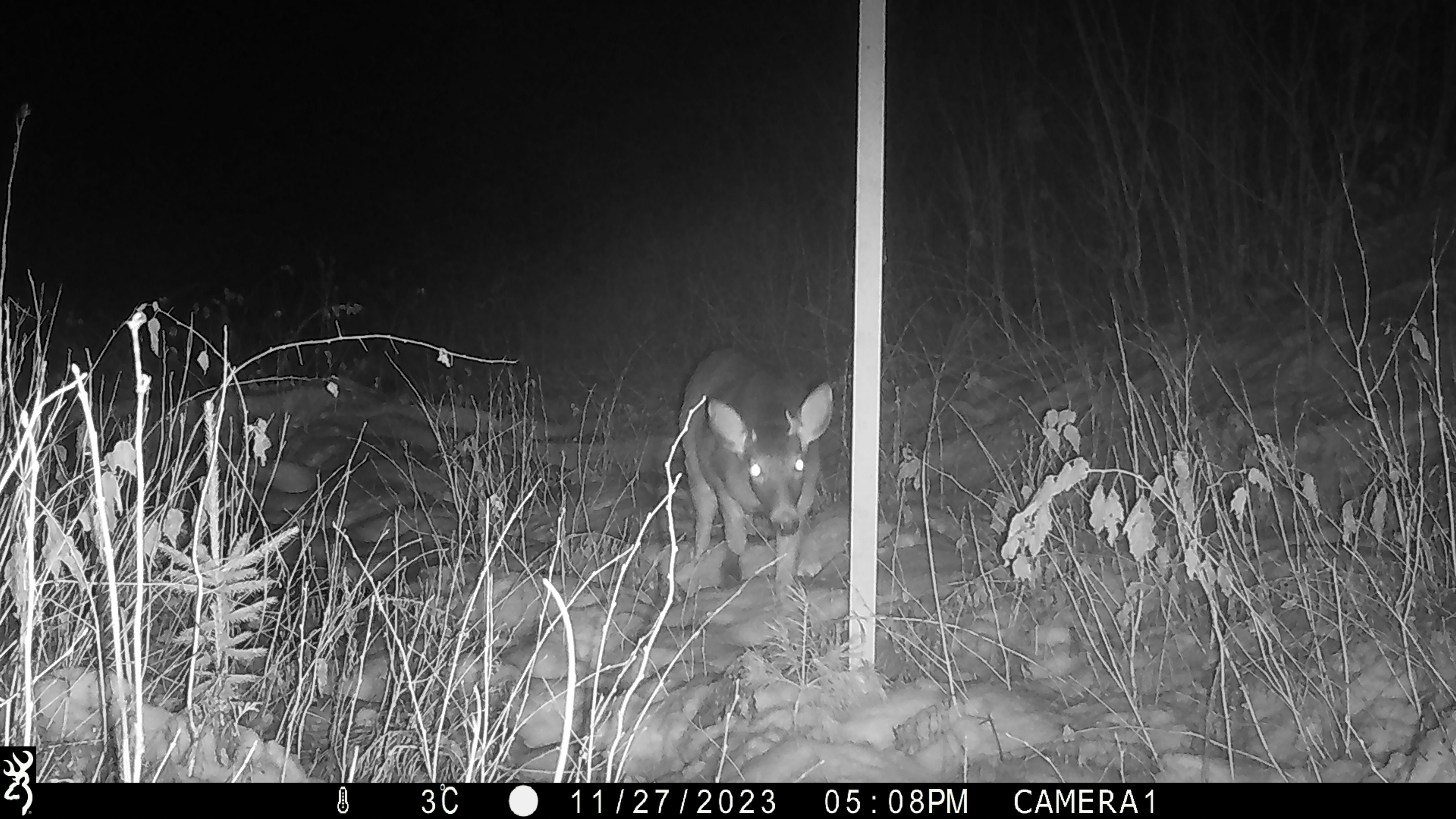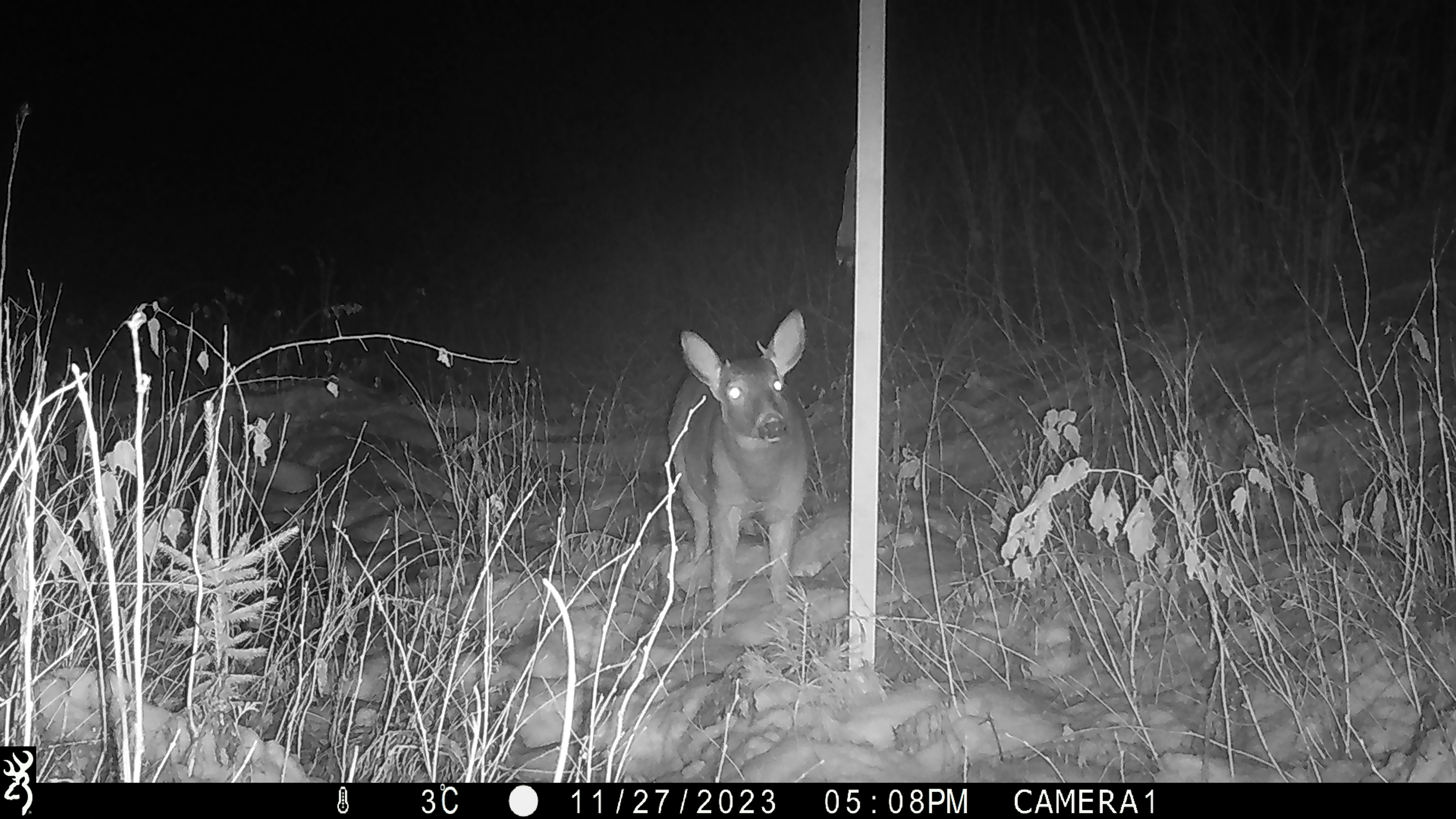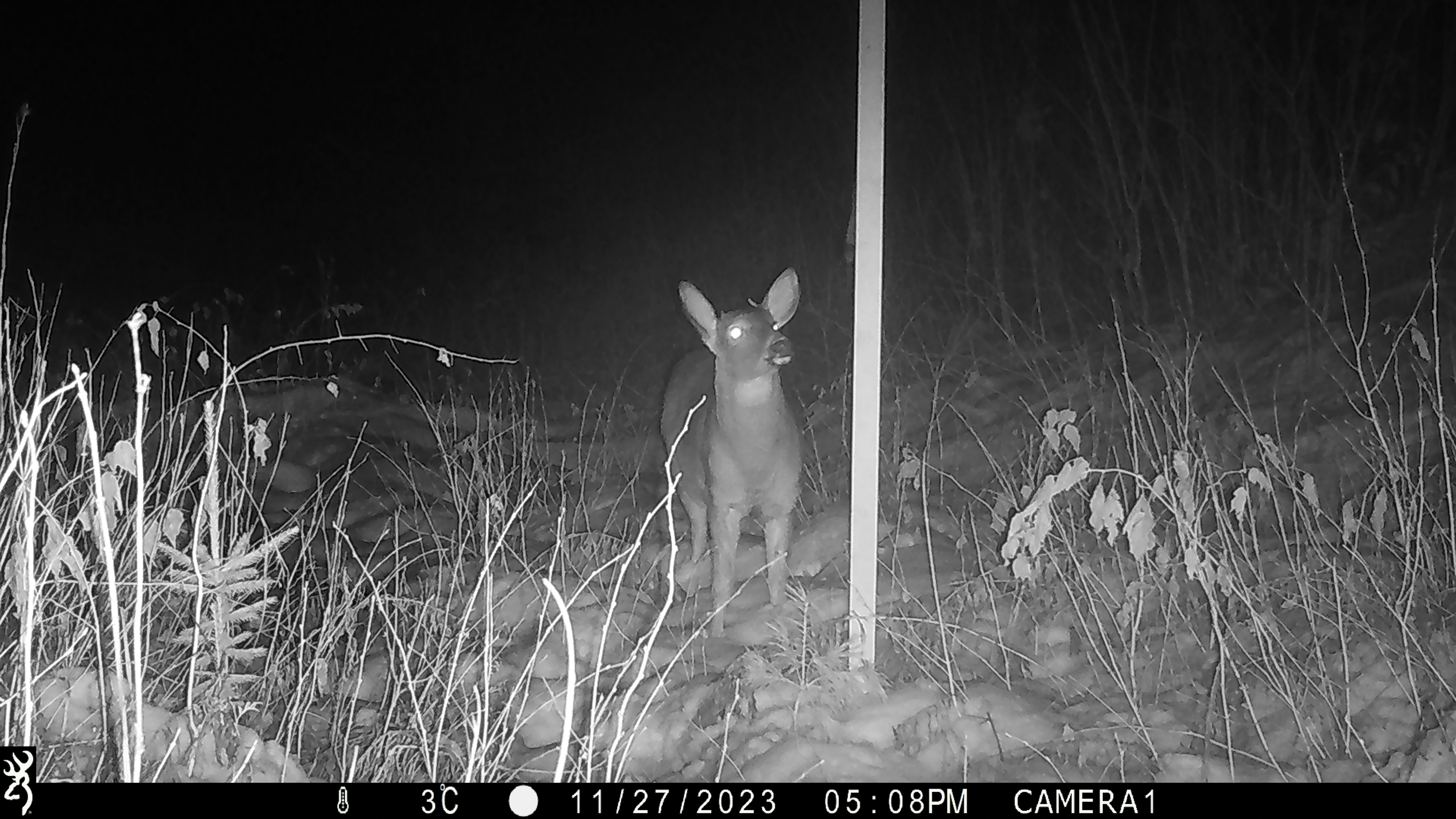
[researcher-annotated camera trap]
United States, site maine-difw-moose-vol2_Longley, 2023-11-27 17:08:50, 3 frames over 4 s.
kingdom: Animalia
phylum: Chordata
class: Mammalia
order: Artiodactyla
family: Cervidae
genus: Odocoileus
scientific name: Odocoileus virginianus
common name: white-tailed deer